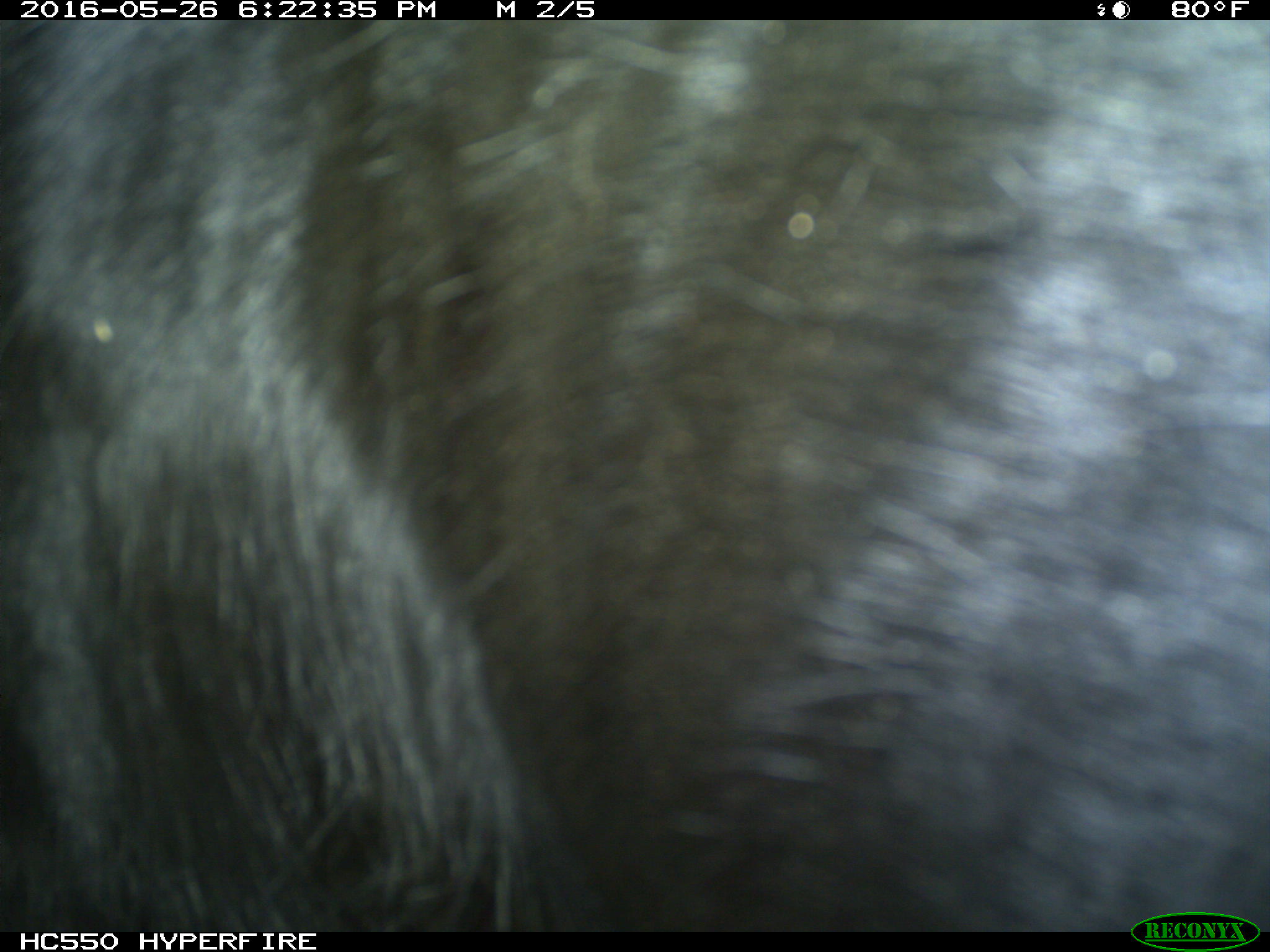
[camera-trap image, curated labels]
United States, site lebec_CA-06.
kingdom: Animalia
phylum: Chordata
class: Mammalia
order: Artiodactyla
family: Bovidae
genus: Bos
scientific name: Bos taurus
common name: domestic cow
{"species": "Bos taurus (domestic cow)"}